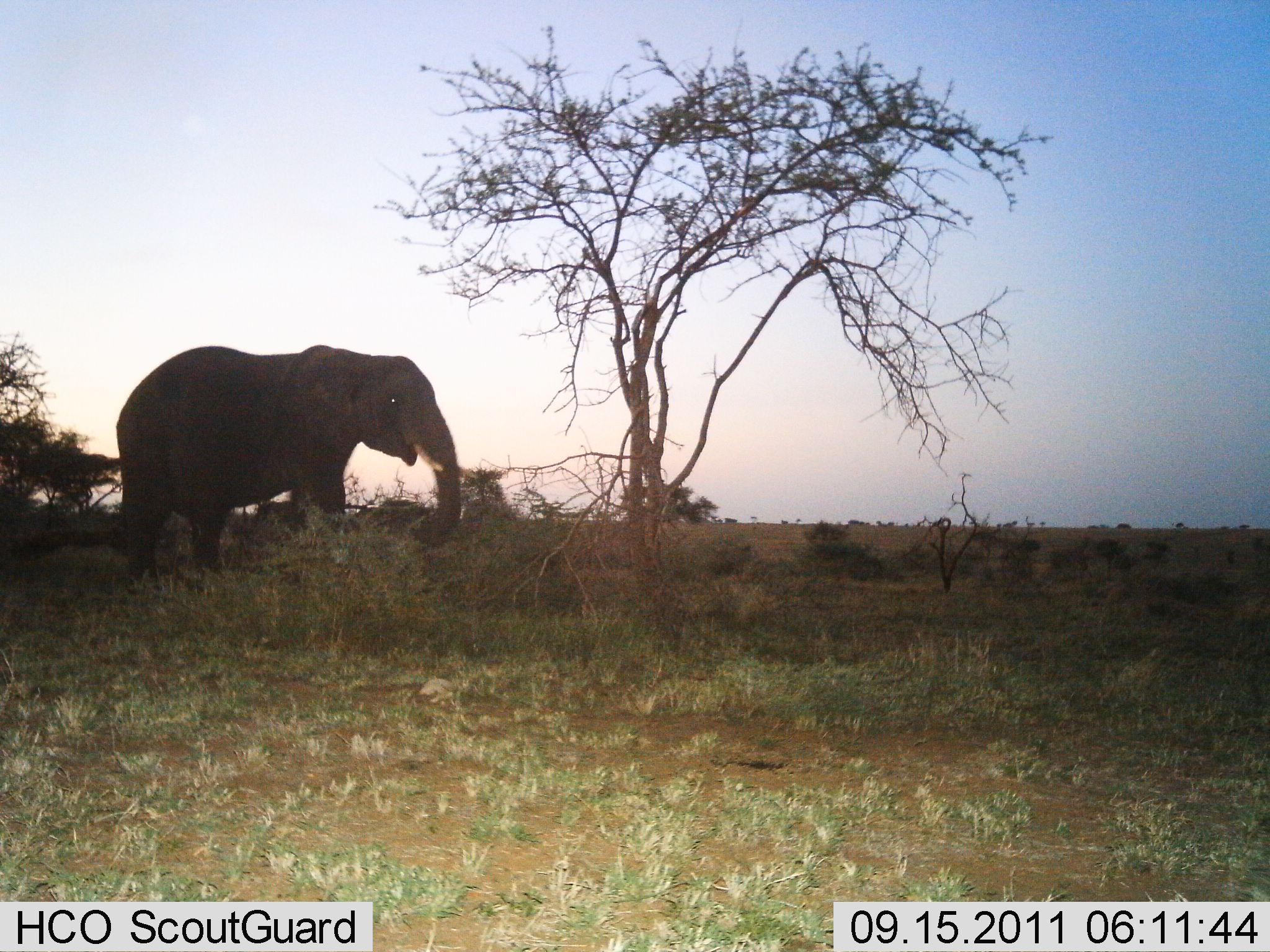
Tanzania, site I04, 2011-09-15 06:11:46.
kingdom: Animalia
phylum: Chordata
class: Mammalia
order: Proboscidea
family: Elephantidae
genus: Loxodonta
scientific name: Loxodonta africana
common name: african bush elephant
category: elephant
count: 1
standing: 83%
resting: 0%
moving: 17%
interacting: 0%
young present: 0%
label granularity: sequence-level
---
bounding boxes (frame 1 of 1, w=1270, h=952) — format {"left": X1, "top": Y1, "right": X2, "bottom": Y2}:
animal: {"left": 116, "top": 344, "right": 464, "bottom": 579}